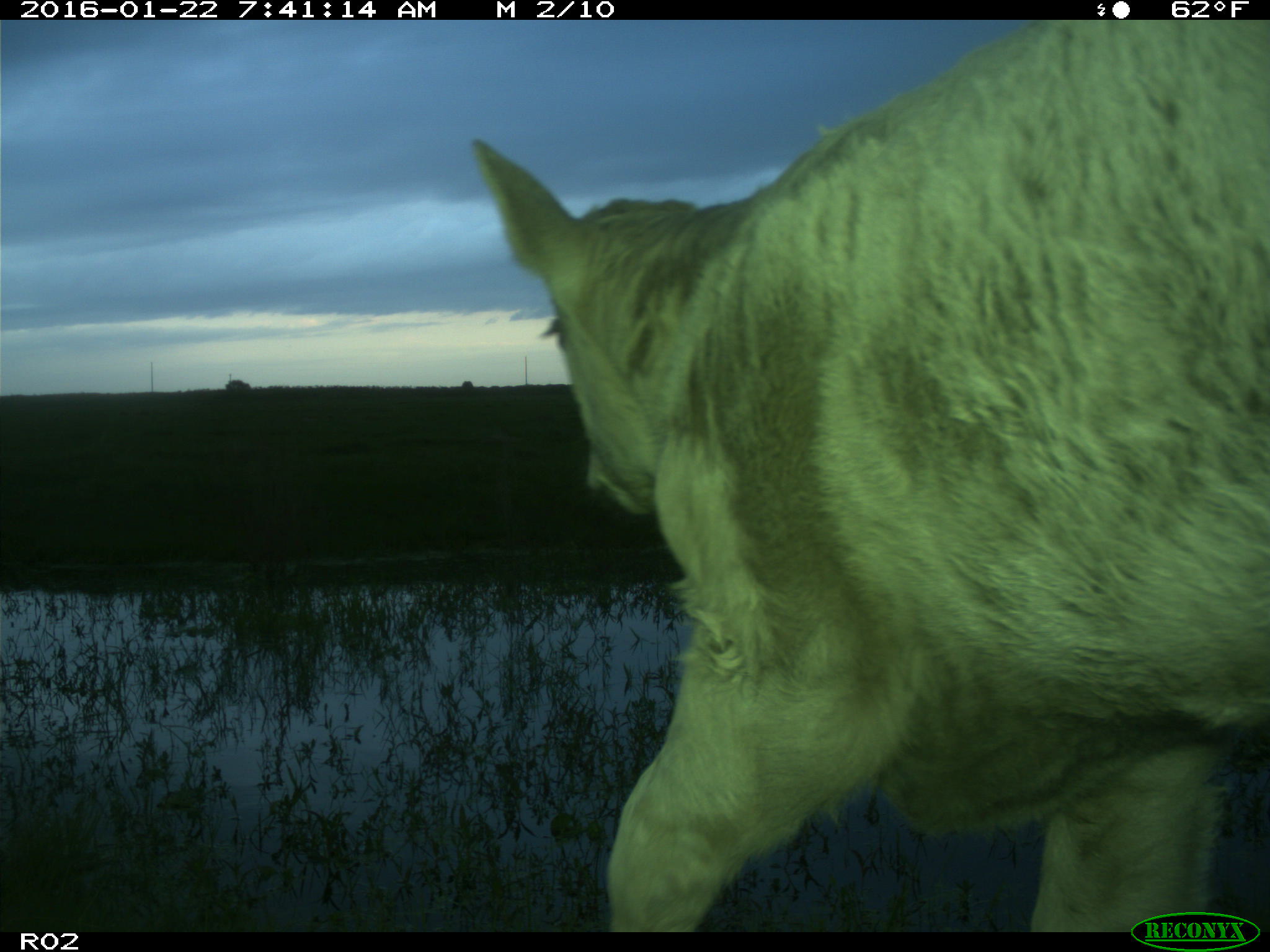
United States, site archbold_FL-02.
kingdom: Animalia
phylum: Chordata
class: Mammalia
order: Artiodactyla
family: Bovidae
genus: Bos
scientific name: Bos taurus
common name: domestic cow